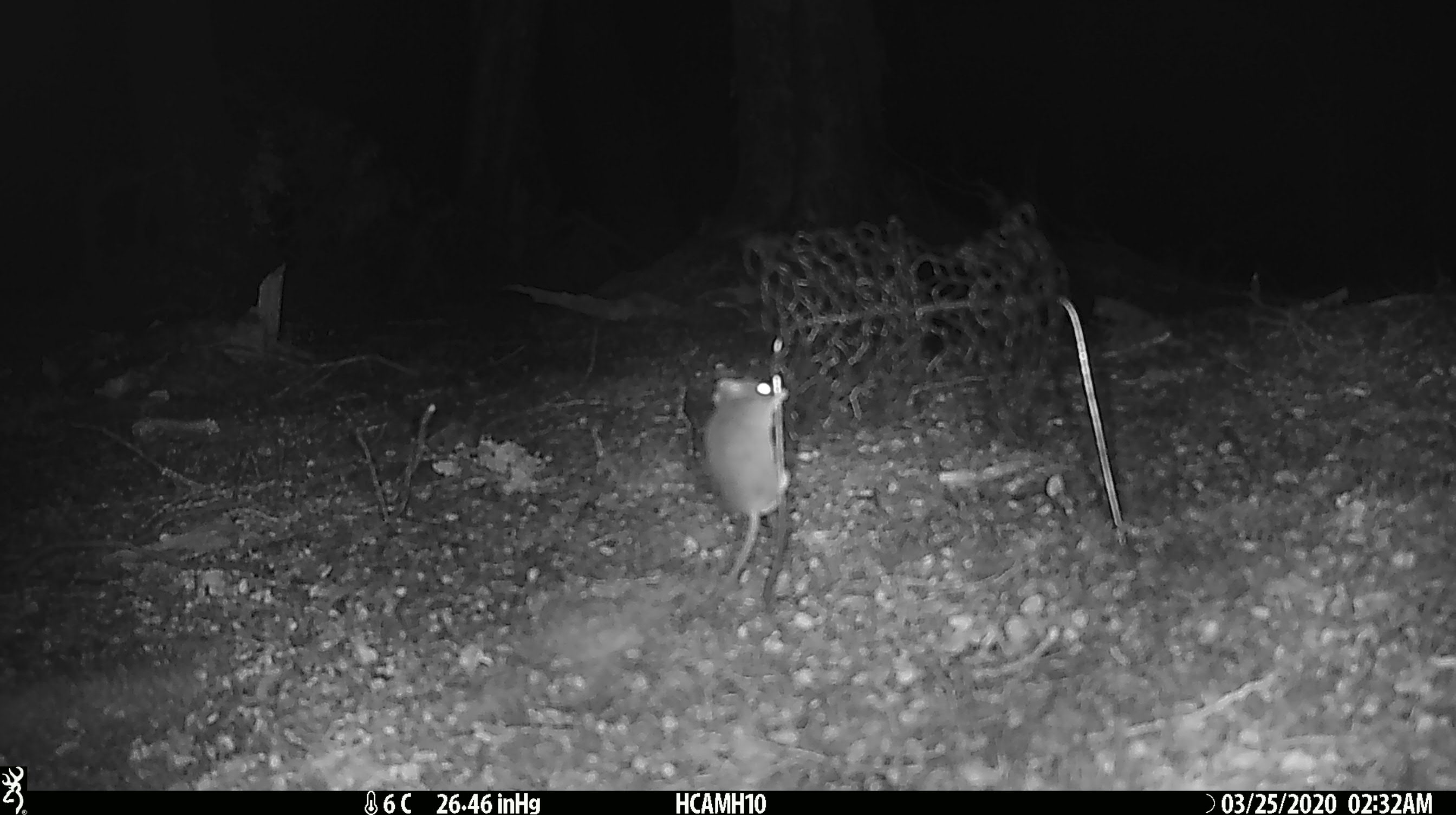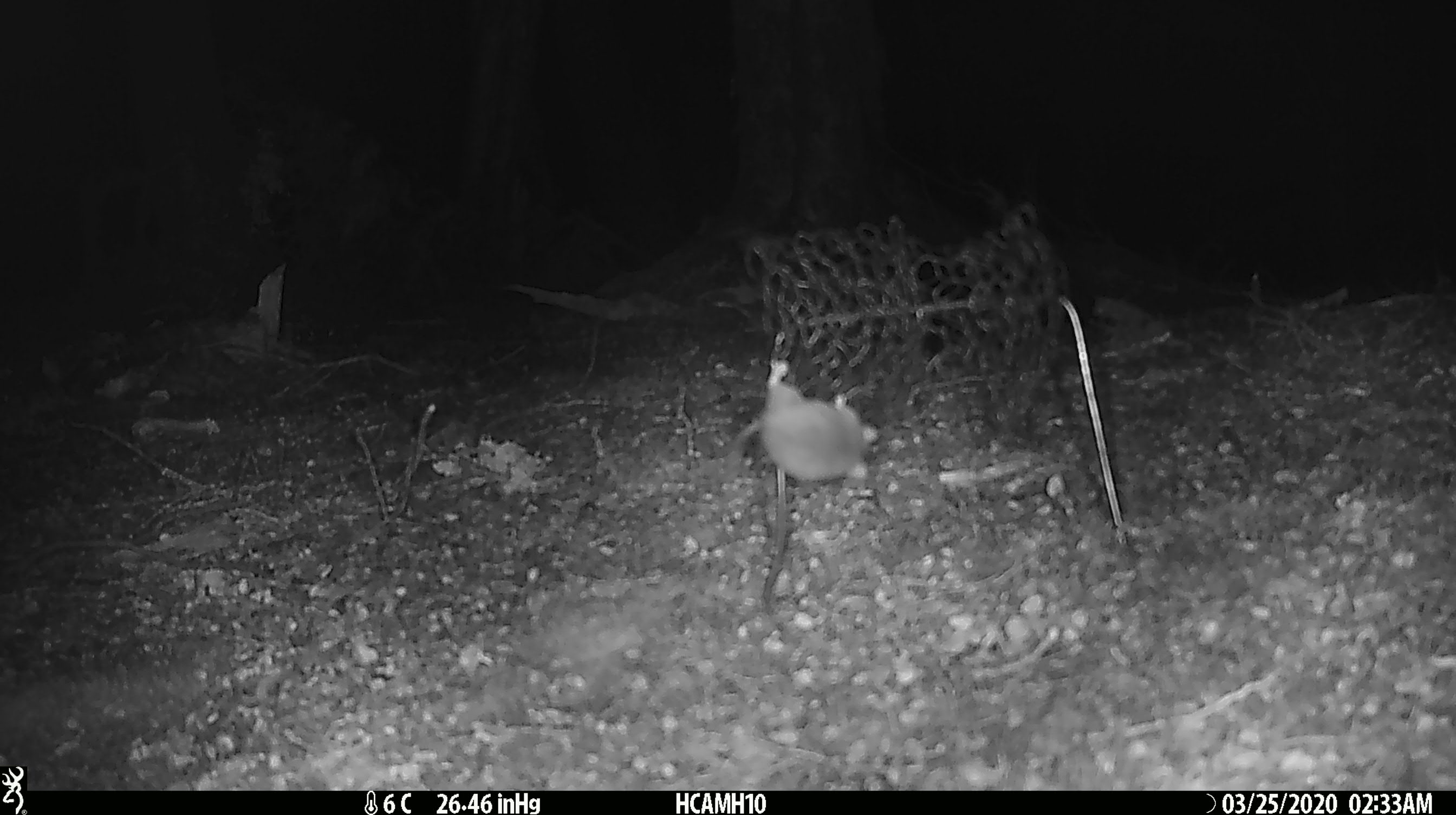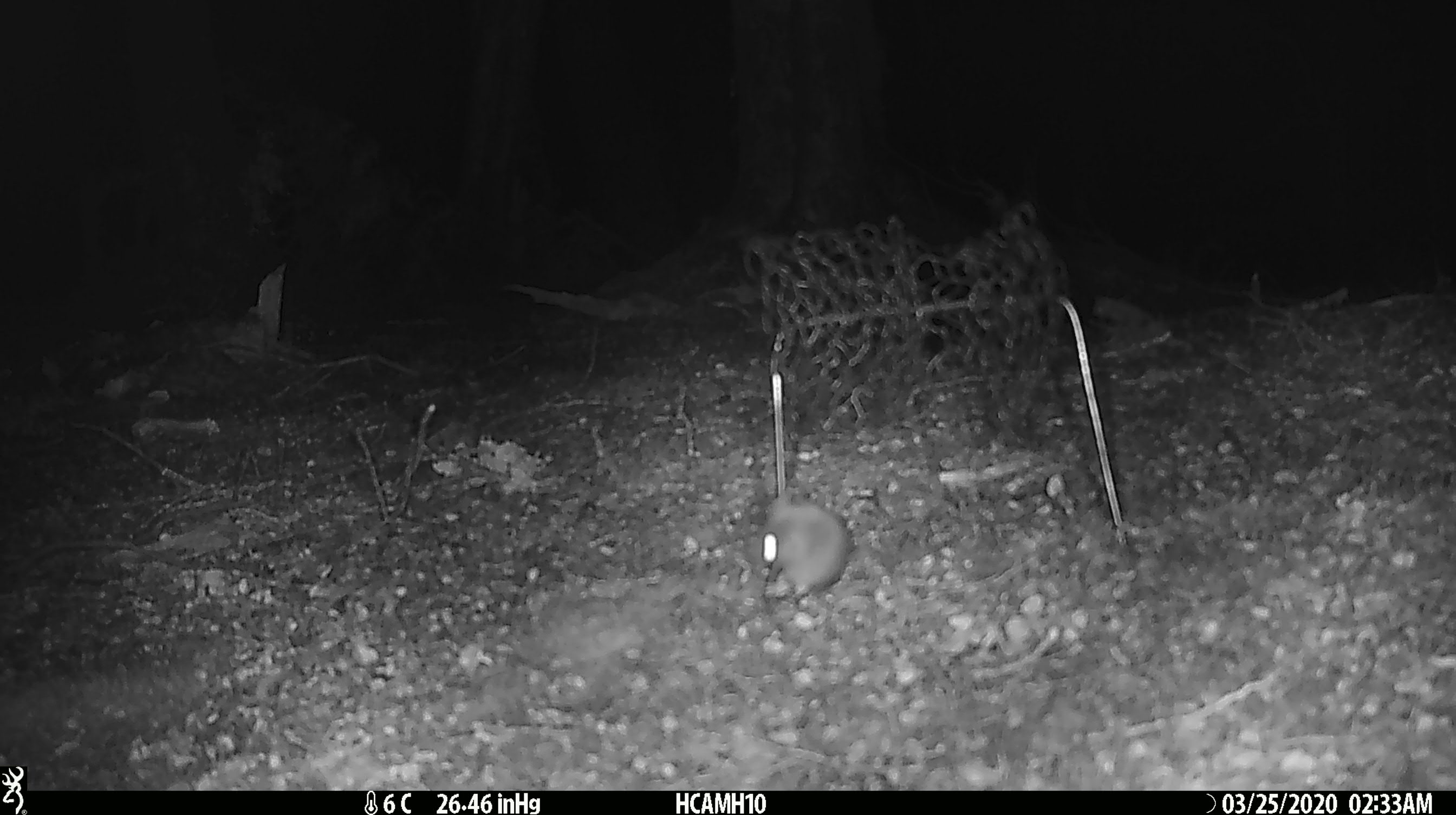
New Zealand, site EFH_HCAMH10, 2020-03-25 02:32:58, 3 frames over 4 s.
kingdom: Animalia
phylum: Chordata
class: Mammalia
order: Rodentia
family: Muridae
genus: Mus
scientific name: Mus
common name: mouse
Mouse (Mus).